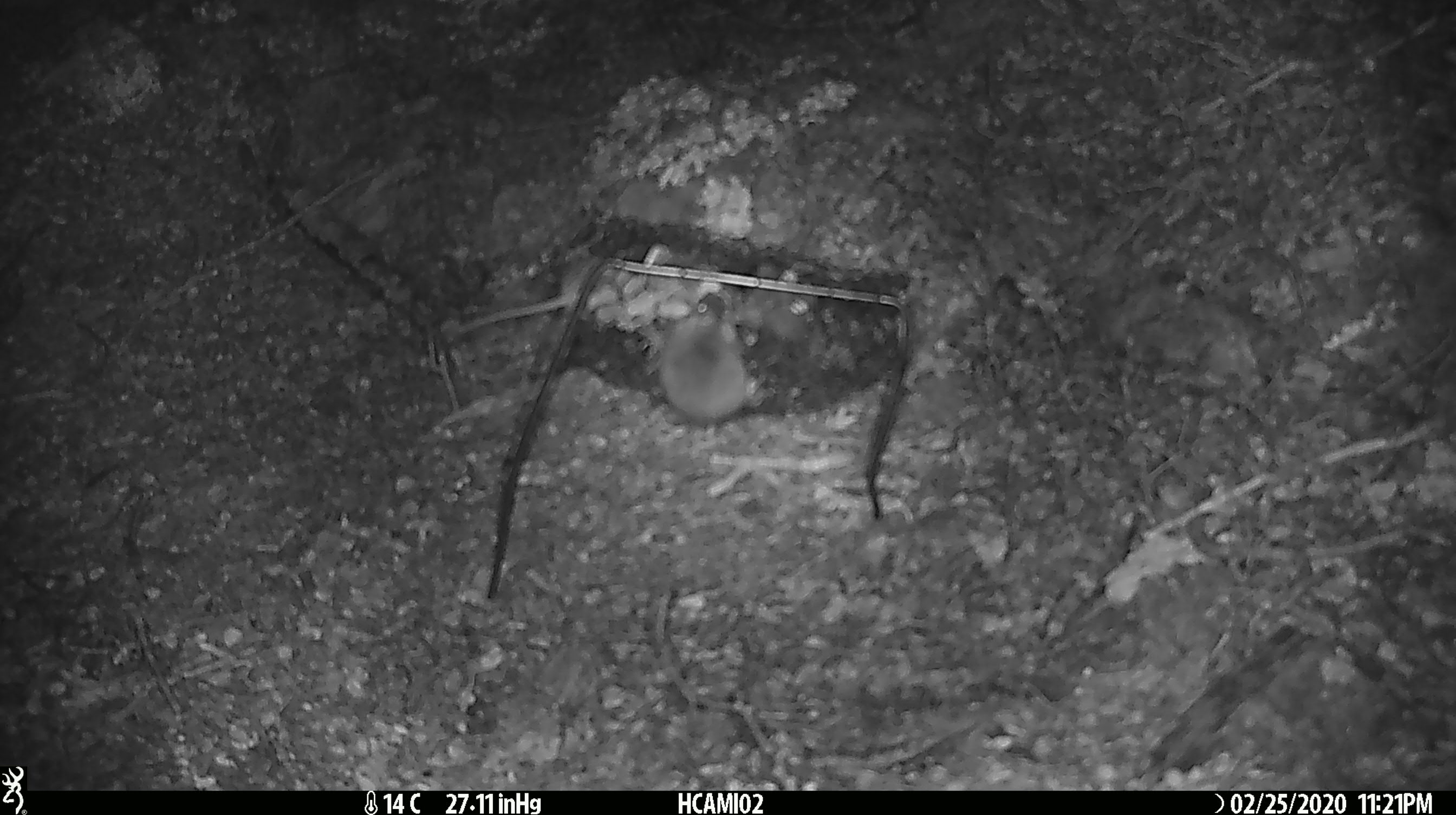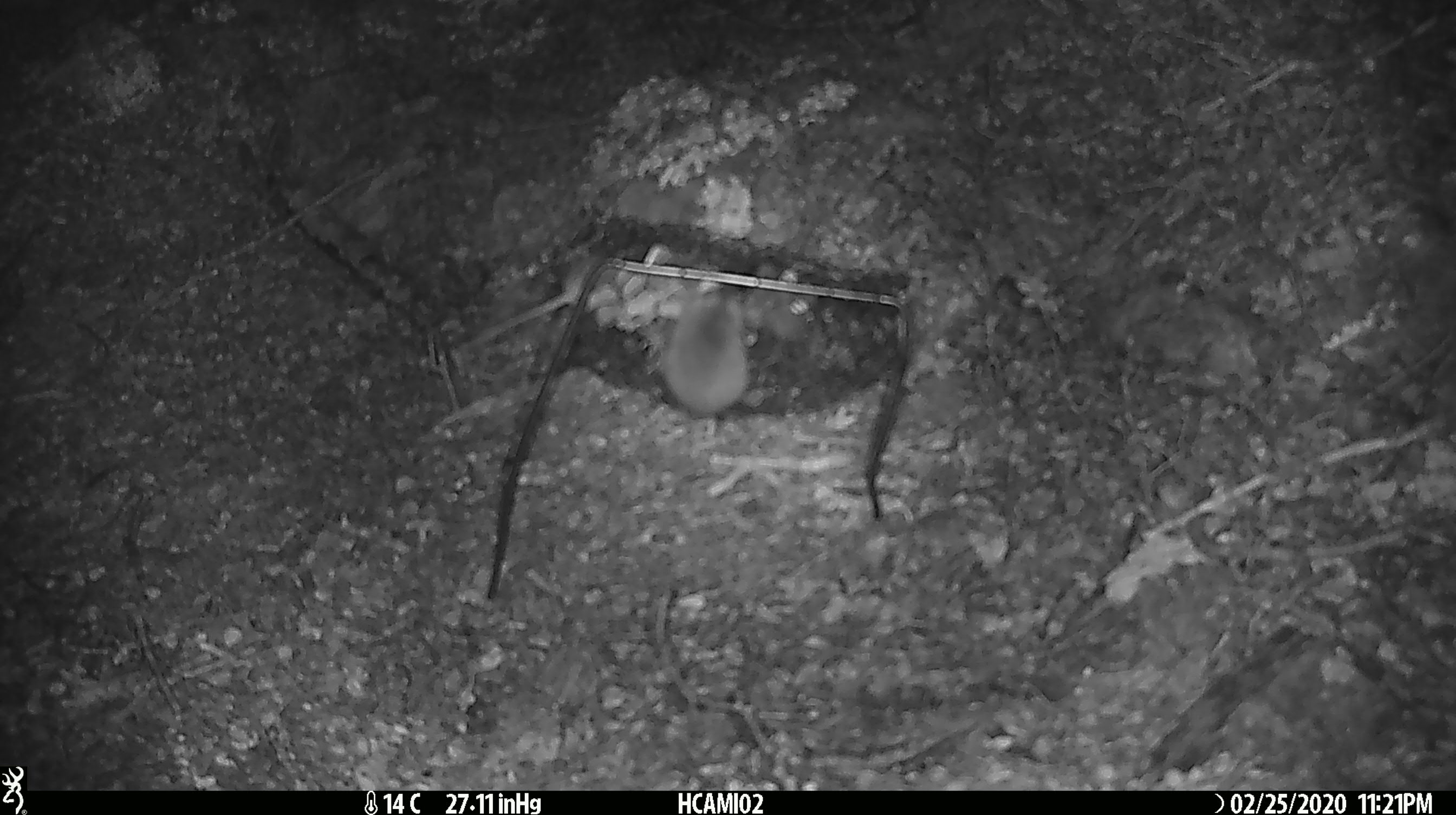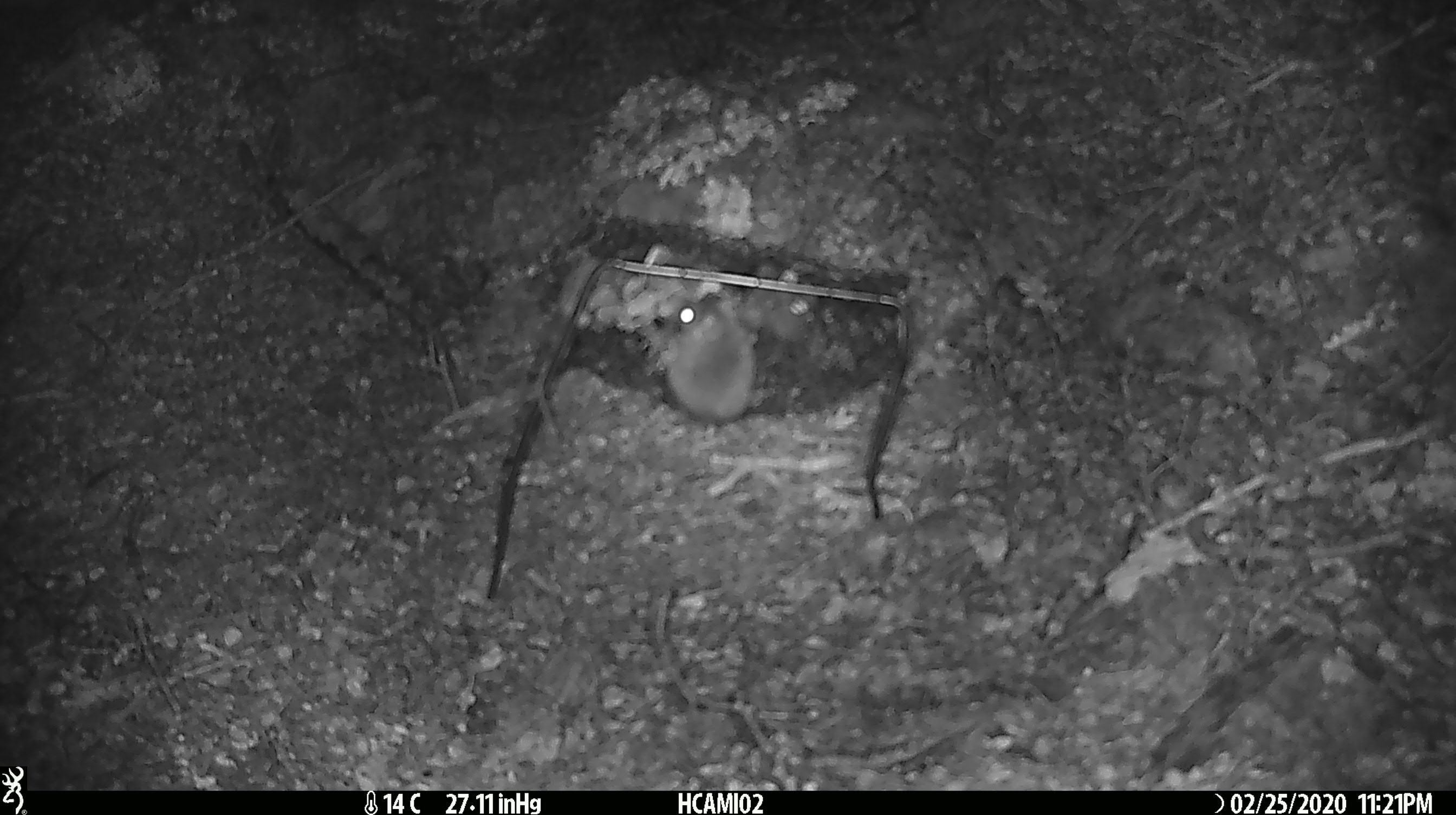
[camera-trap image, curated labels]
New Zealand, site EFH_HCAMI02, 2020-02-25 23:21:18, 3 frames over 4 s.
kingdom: Animalia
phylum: Chordata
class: Mammalia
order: Rodentia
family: Muridae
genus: Mus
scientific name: Mus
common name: mouse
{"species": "mouse (Mus)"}